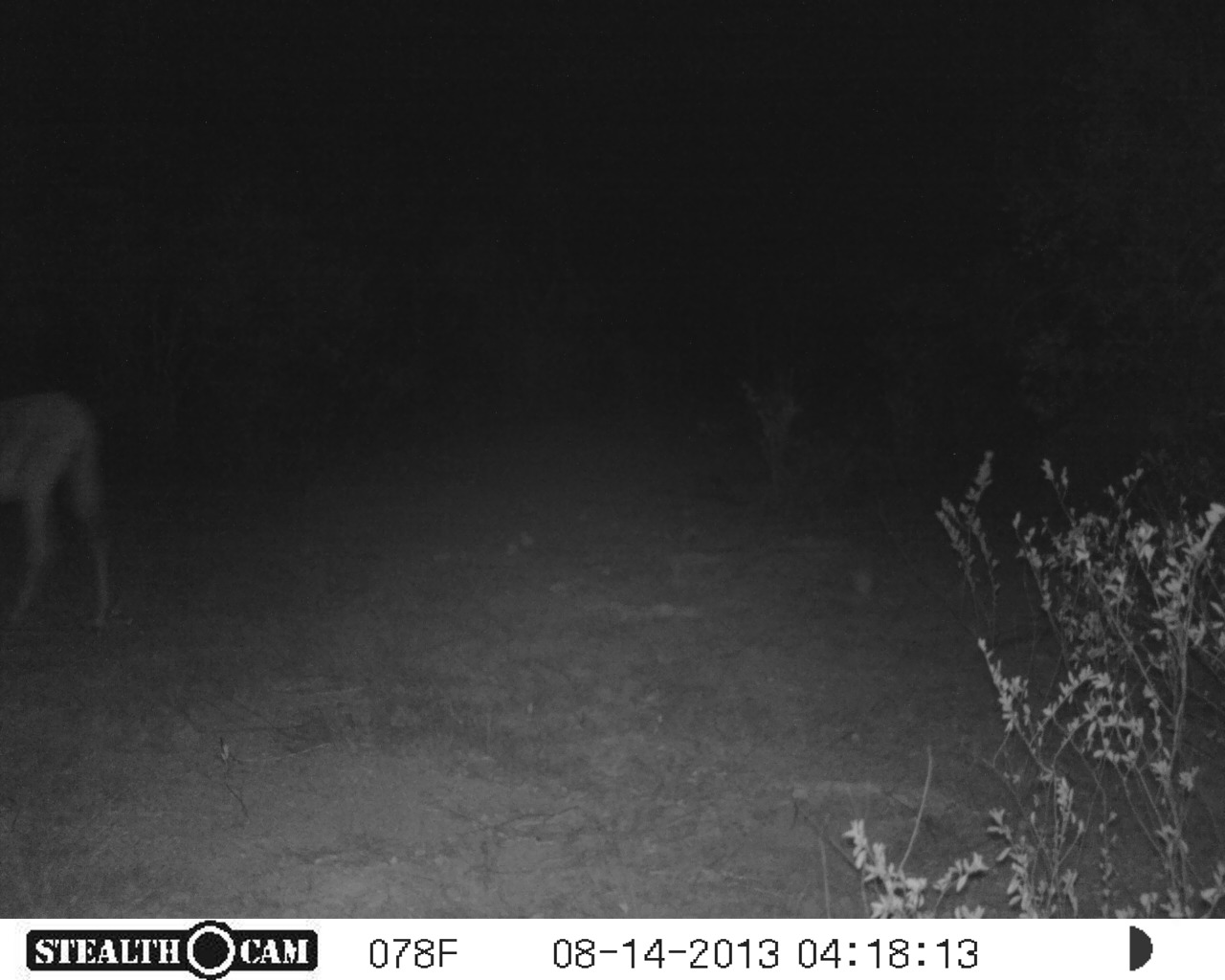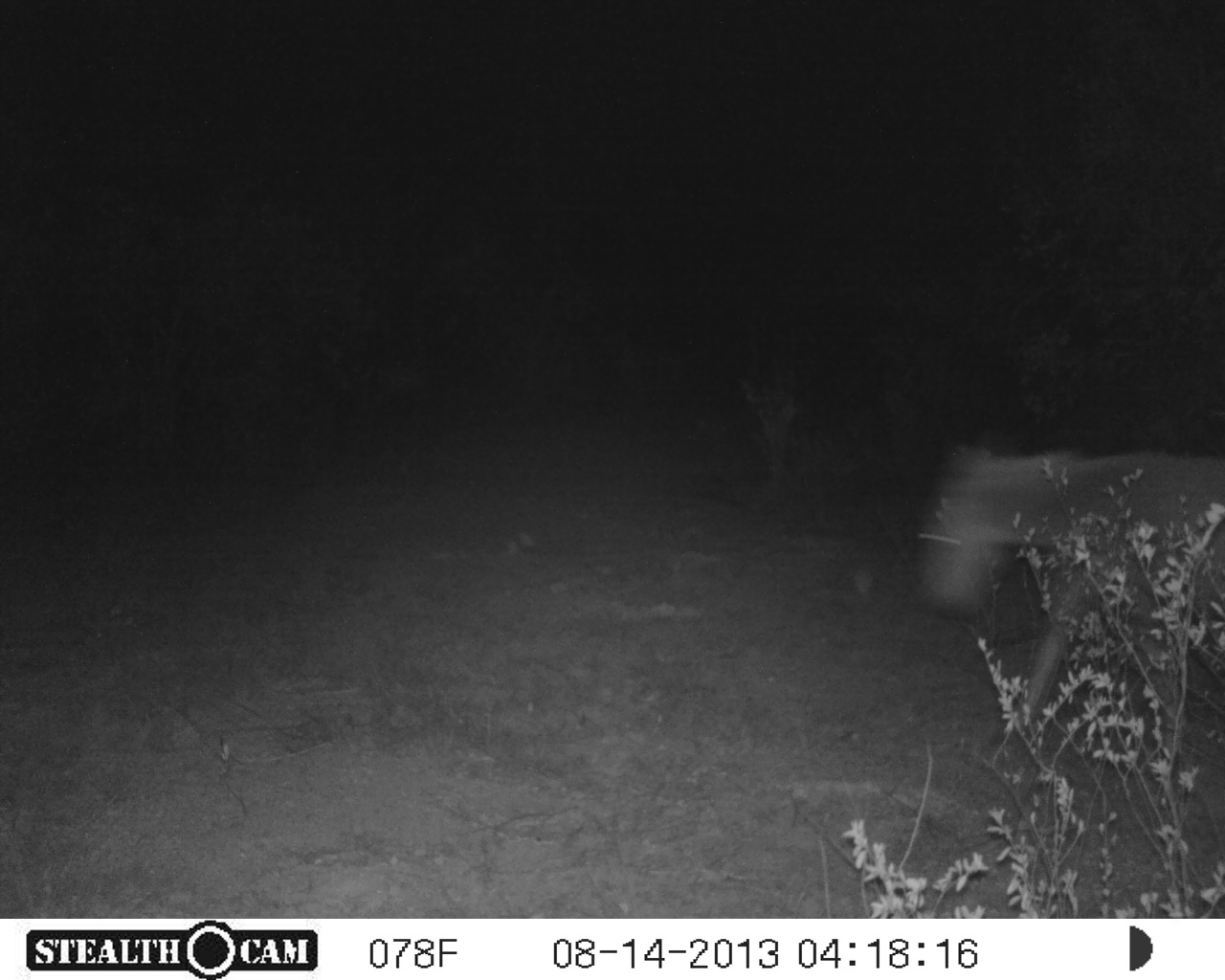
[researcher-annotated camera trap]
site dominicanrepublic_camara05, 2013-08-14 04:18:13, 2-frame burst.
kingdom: Animalia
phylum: Chordata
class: Mammalia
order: Perissodactyla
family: Equidae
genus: Equus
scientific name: Equus asinus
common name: donkey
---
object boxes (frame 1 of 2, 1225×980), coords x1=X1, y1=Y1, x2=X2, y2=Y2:
donkey: x1=0, y1=389, x2=115, y2=636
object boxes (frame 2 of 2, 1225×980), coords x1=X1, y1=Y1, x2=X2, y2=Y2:
donkey: x1=913, y1=434, x2=1225, y2=820